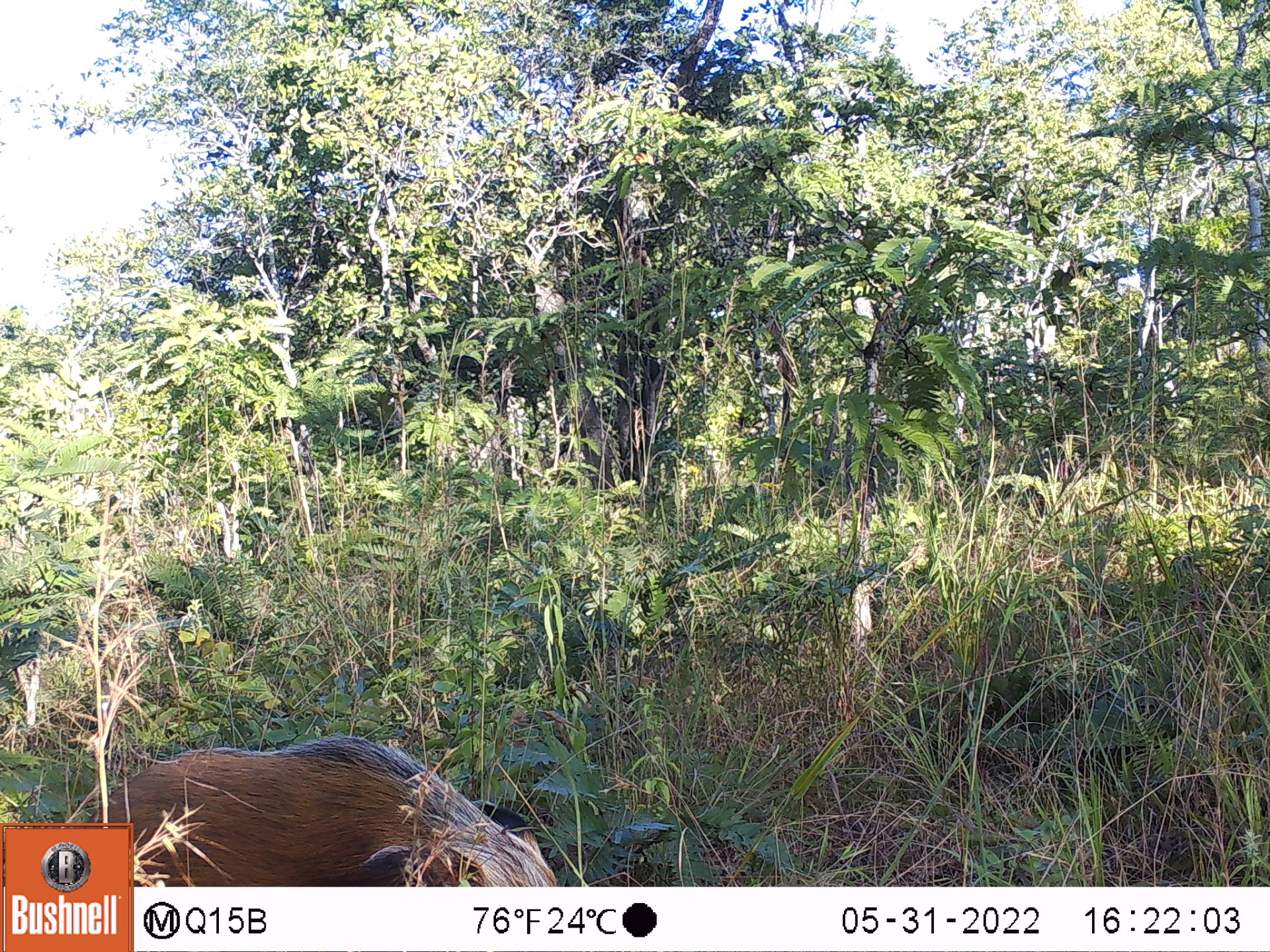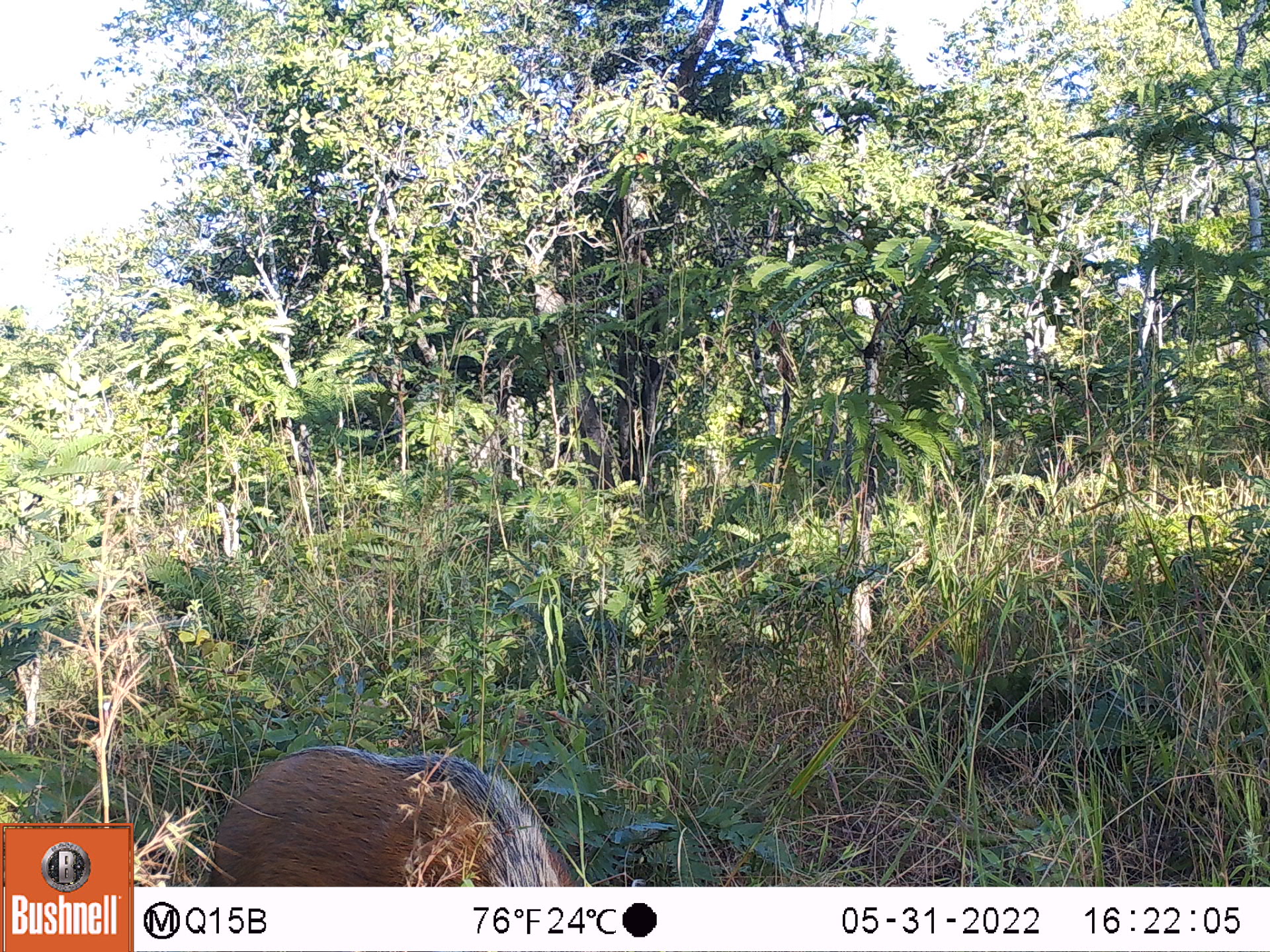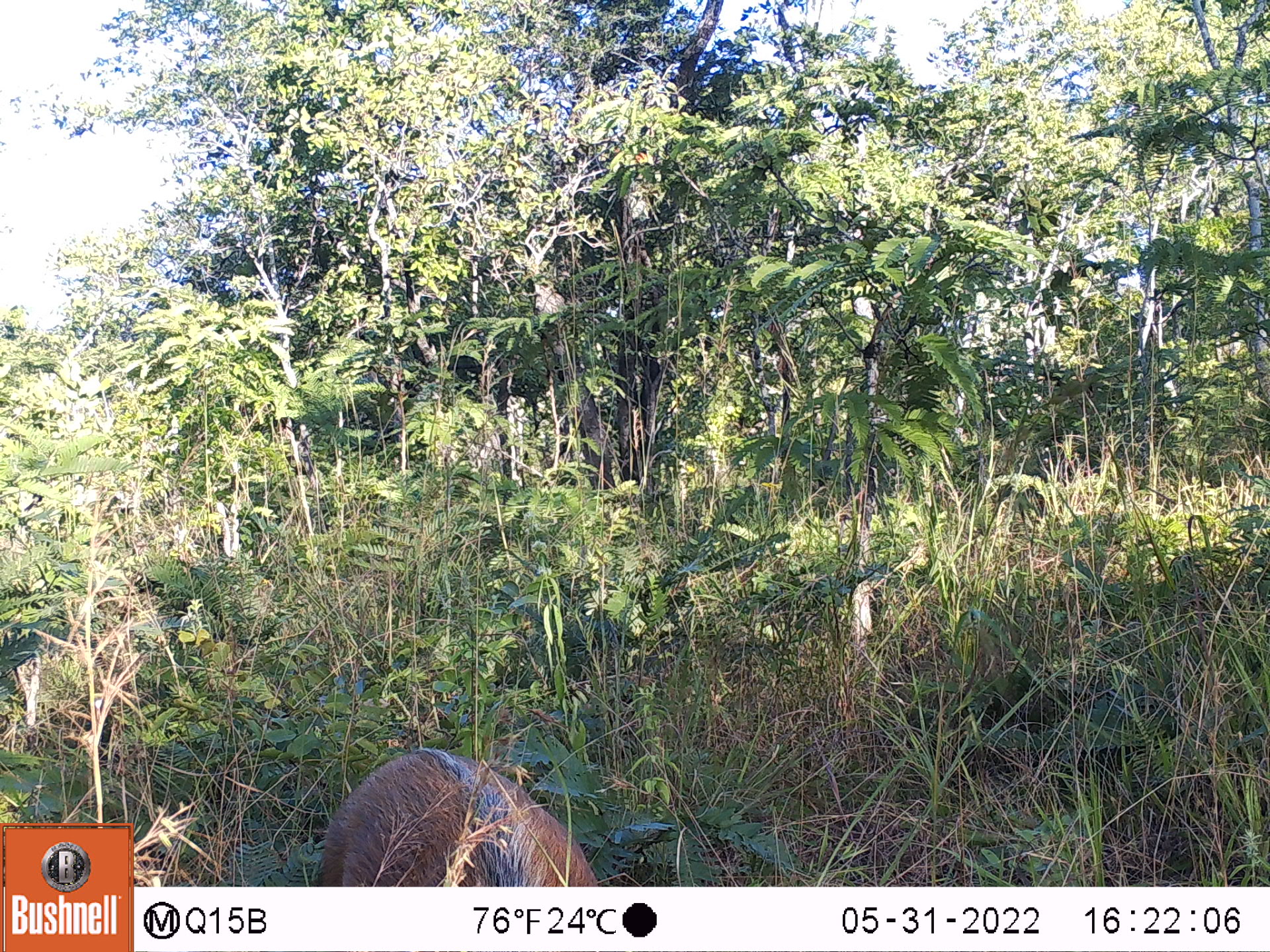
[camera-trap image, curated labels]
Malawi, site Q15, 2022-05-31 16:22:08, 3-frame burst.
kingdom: Animalia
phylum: Chordata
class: Mammalia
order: Artiodactyla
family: Suidae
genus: Potamochoerus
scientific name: Potamochoerus larvatus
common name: bushpig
Bushpig (Potamochoerus larvatus), count 1.